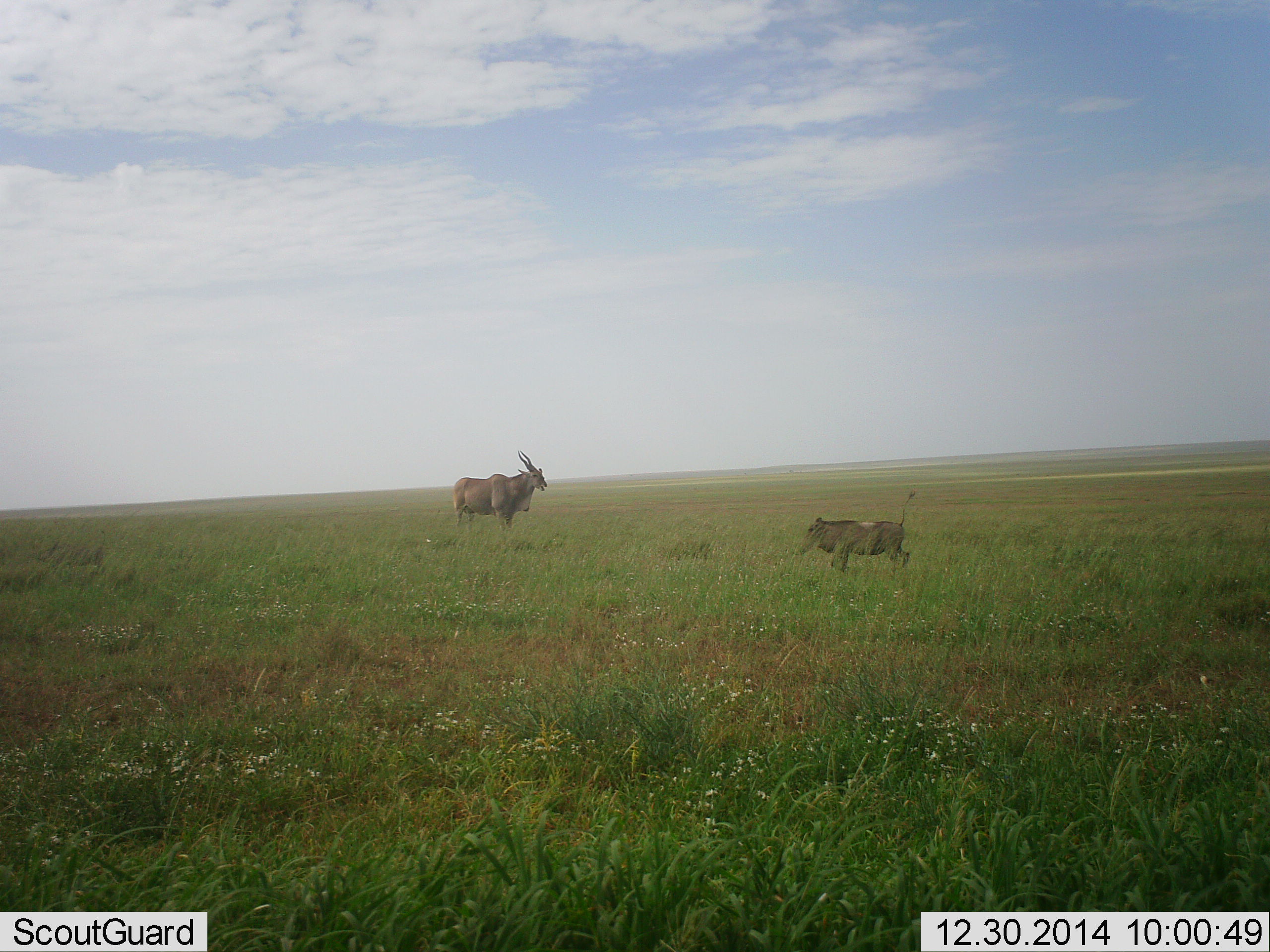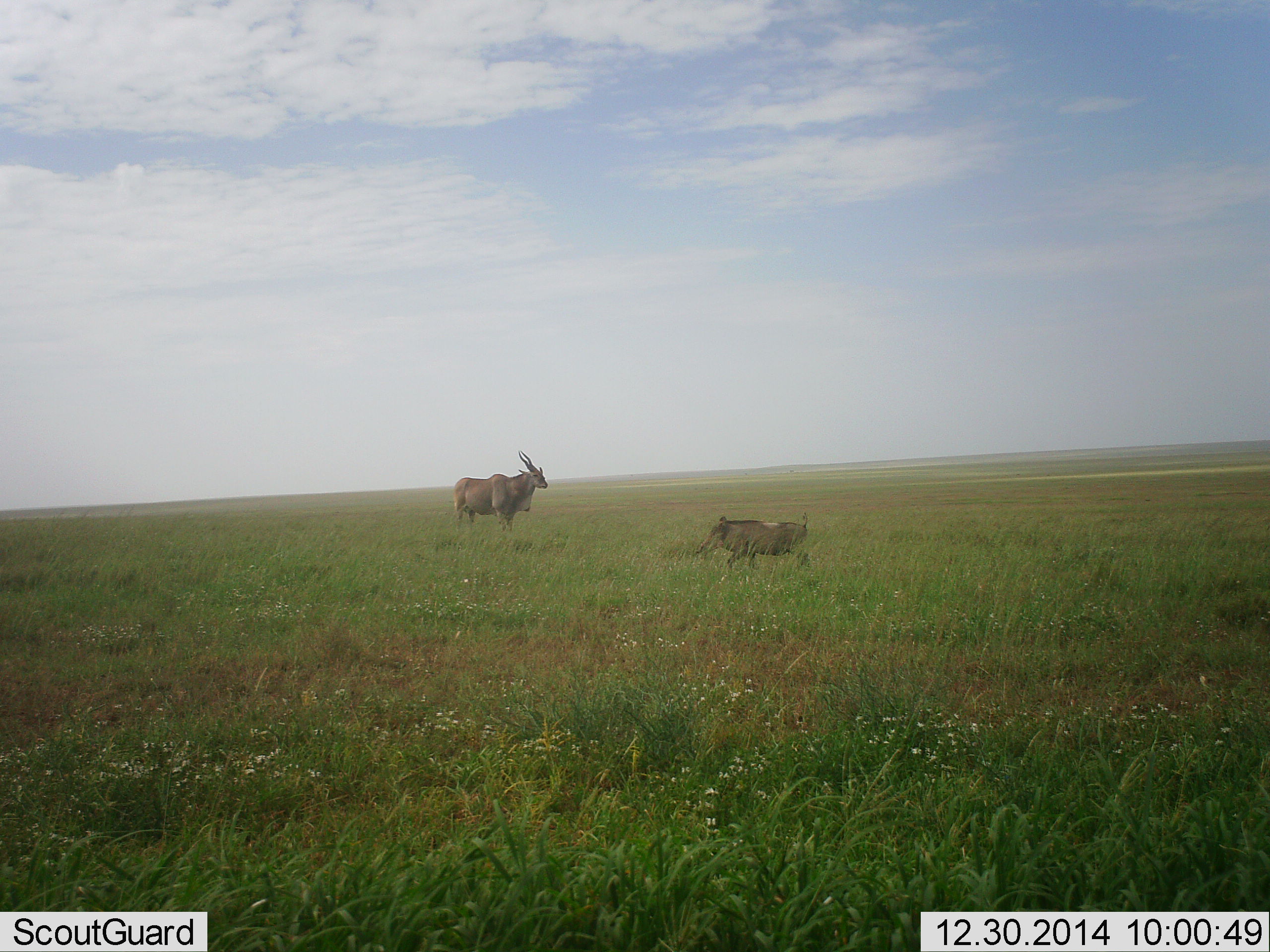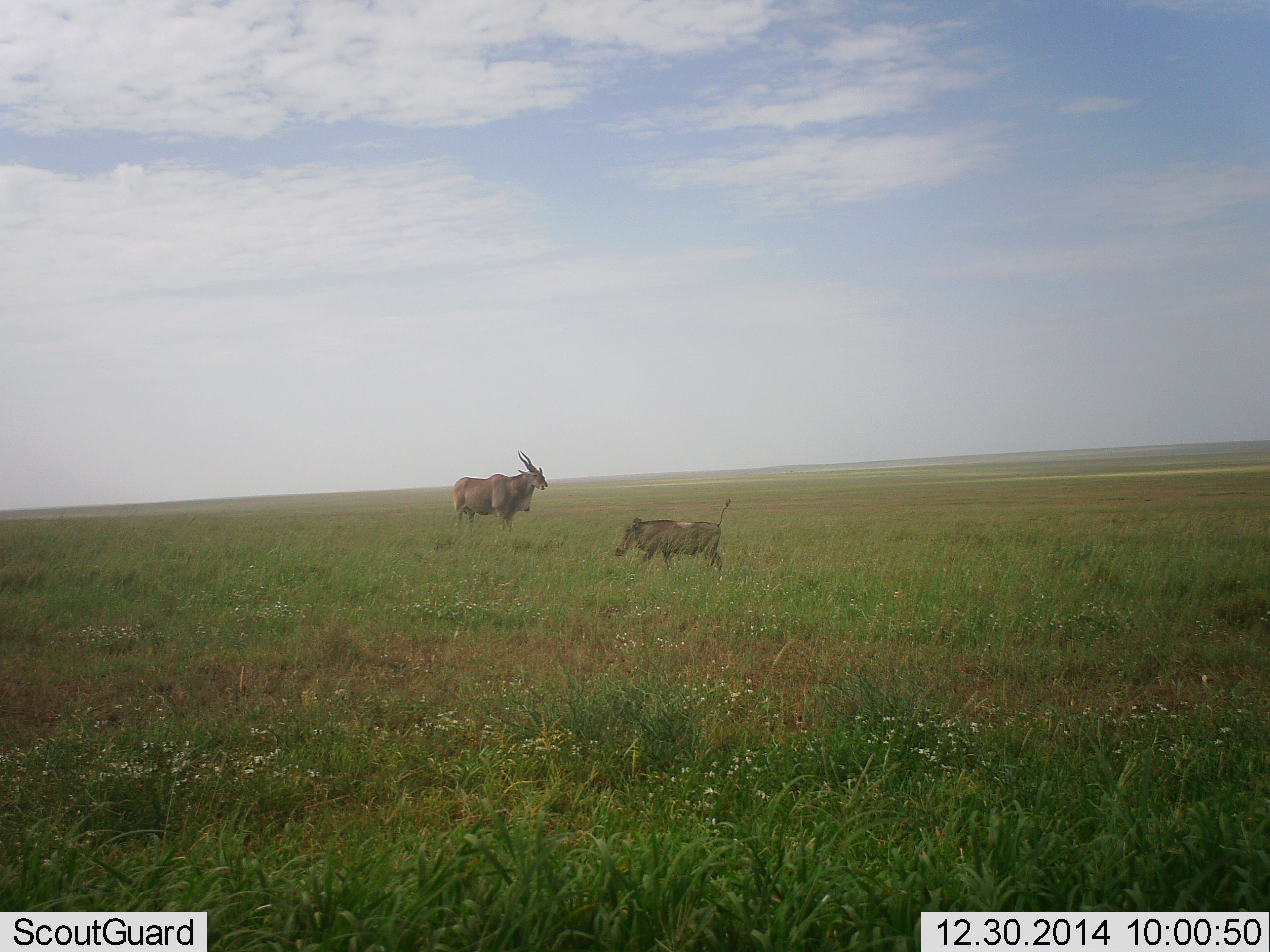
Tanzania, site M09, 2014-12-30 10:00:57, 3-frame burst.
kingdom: Animalia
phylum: Chordata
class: Mammalia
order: Artiodactyla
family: Bovidae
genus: Tragelaphus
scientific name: Tragelaphus oryx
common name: eland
Eland (Tragelaphus oryx), count 1. Behavior (volunteer vote fractions): standing 92%, resting 8%, moving 17%, interacting 0%. Young present (vote fraction): 0%. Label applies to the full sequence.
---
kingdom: Animalia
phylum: Chordata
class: Mammalia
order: Artiodactyla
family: Suidae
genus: Phacochoerus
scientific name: Phacochoerus africanus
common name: warthog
Warthog (Phacochoerus africanus), count 1. Behavior (volunteer vote fractions): standing 0%, resting 0%, moving 100%, interacting 0%. Young present (vote fraction): 0%. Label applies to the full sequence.